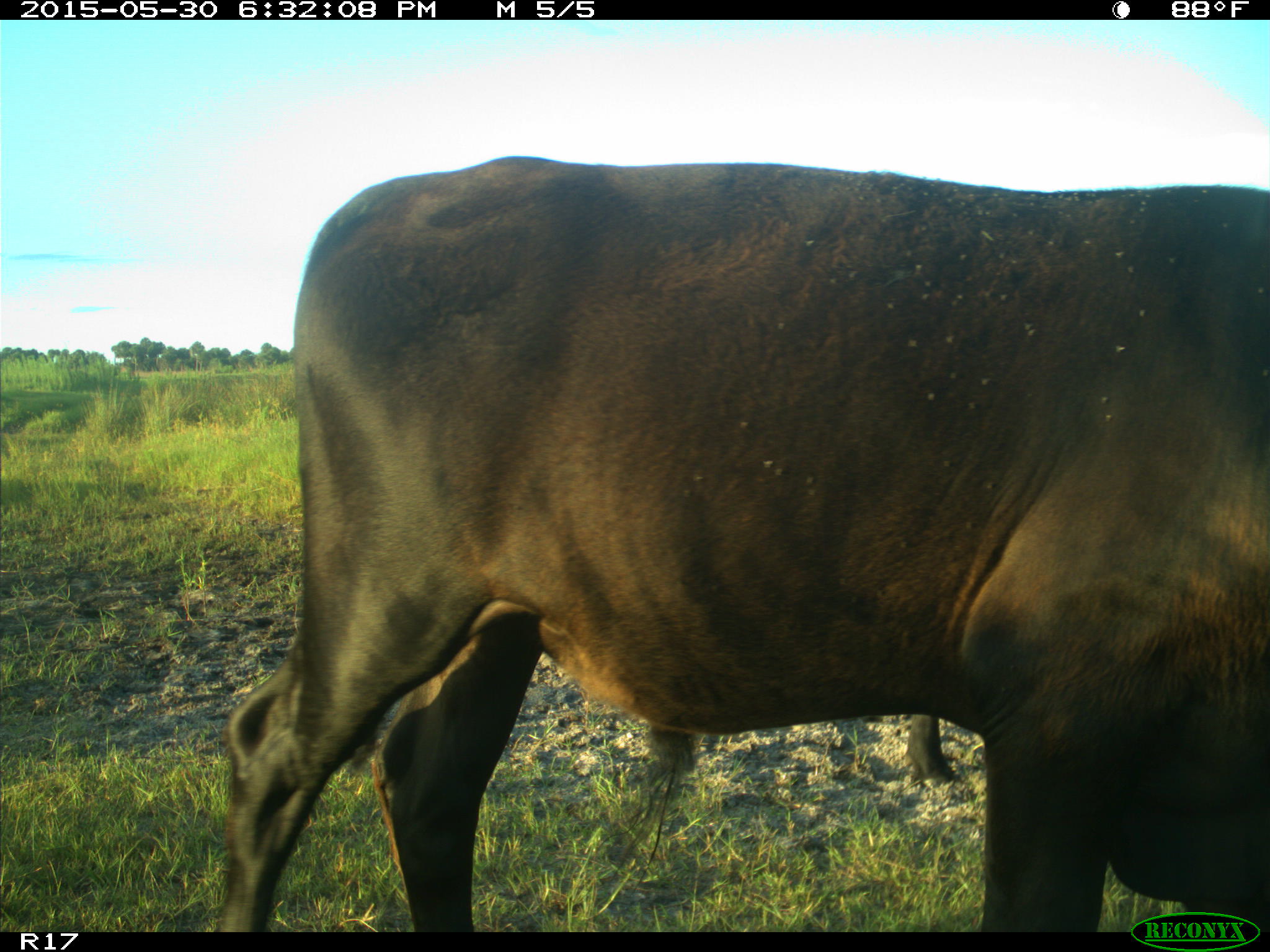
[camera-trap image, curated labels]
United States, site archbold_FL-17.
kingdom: Animalia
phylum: Chordata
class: Mammalia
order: Artiodactyla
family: Bovidae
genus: Bos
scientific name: Bos taurus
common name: domestic cow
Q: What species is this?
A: Bos taurus (domestic cow).